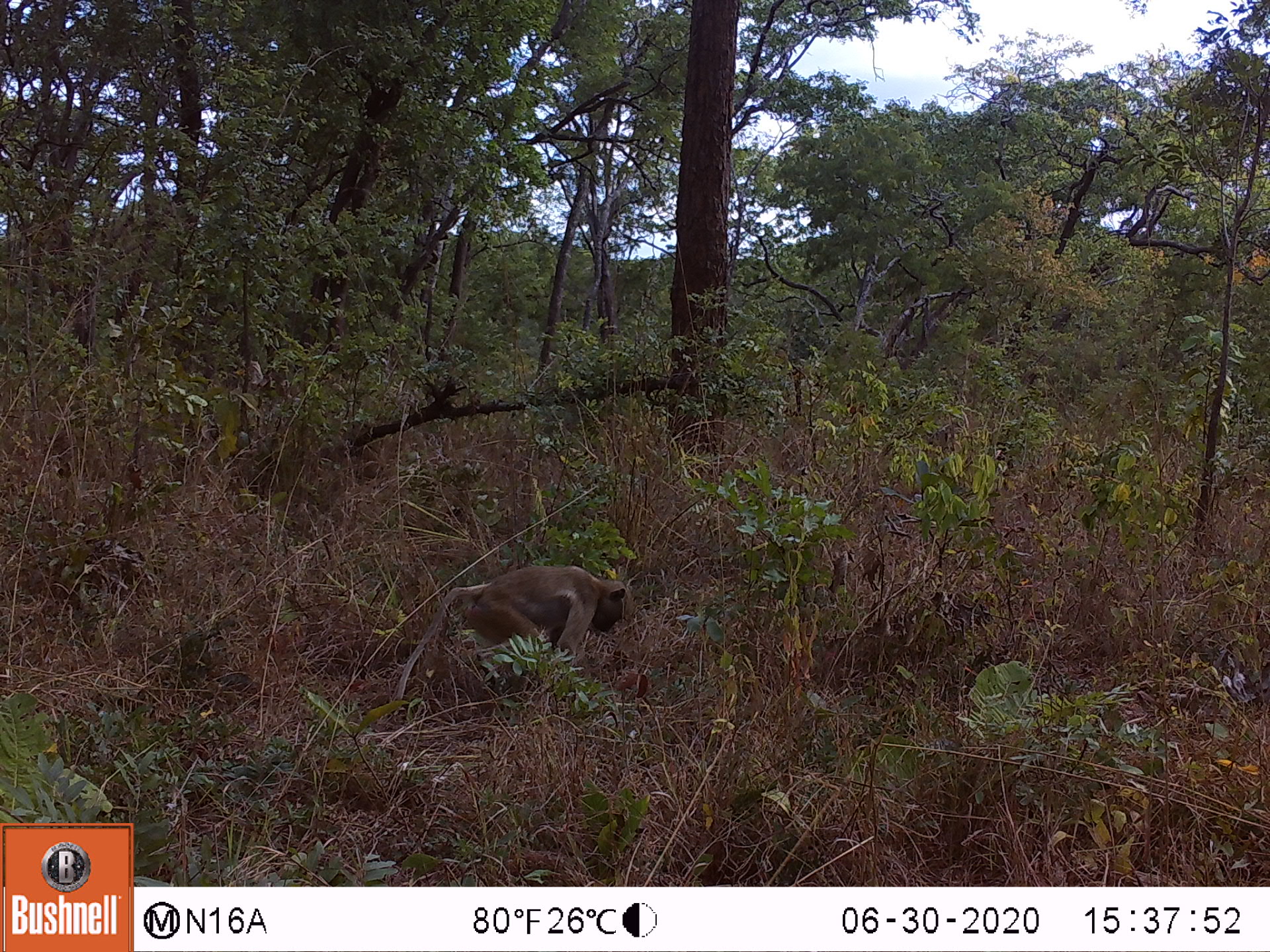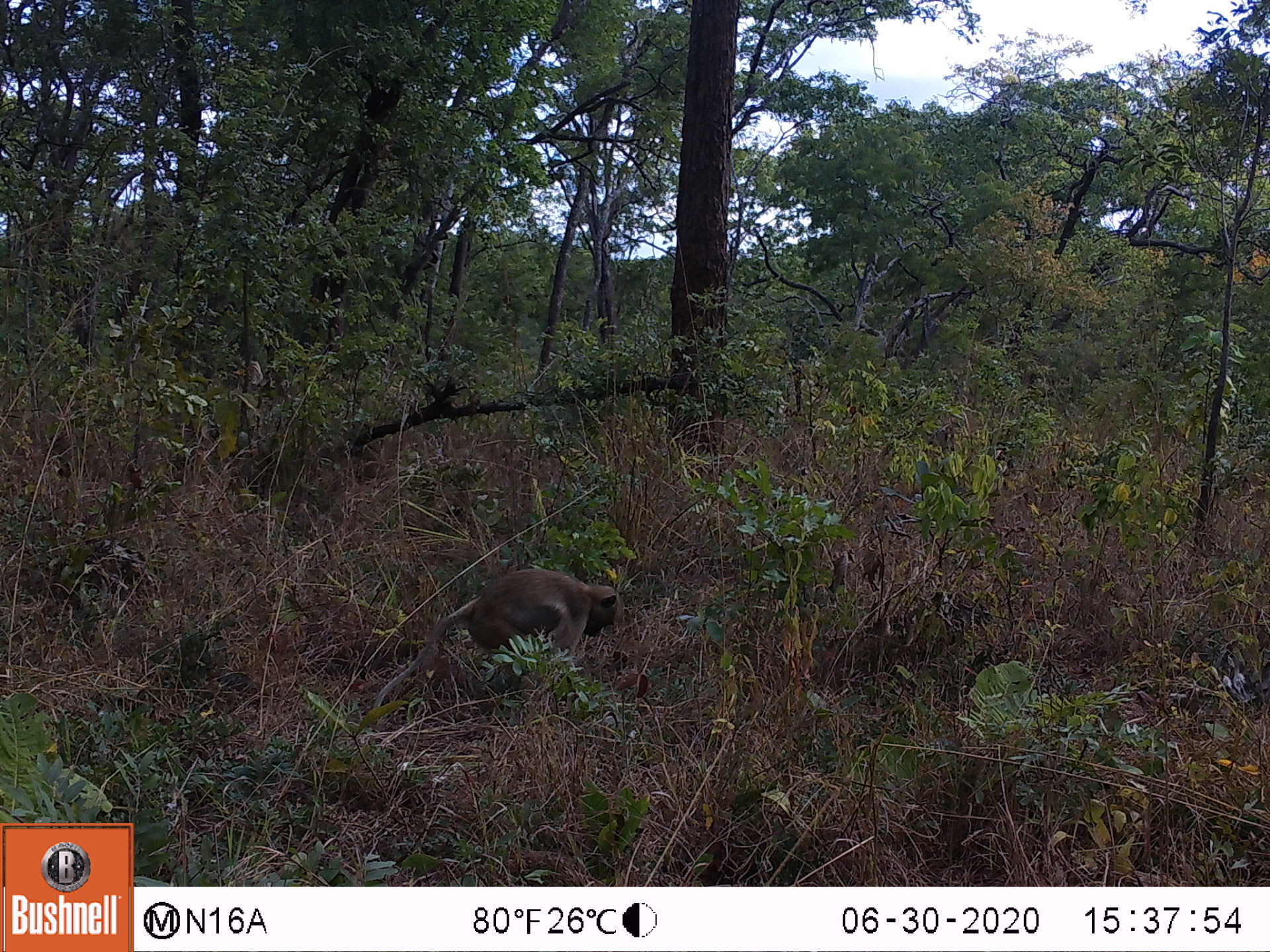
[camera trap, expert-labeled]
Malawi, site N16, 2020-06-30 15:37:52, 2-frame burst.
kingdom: Animalia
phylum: Chordata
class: Mammalia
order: Primates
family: Cercopithecidae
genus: Papio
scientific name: Papio cynocephalus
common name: yellow baboon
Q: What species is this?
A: Yellow baboon (Papio cynocephalus).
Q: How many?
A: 1.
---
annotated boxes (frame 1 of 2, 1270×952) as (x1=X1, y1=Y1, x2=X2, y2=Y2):
yellow baboon: (x1=427, y1=563, x2=632, y2=666)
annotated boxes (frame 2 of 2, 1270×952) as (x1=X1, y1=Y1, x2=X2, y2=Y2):
yellow baboon: (x1=372, y1=569, x2=624, y2=714)